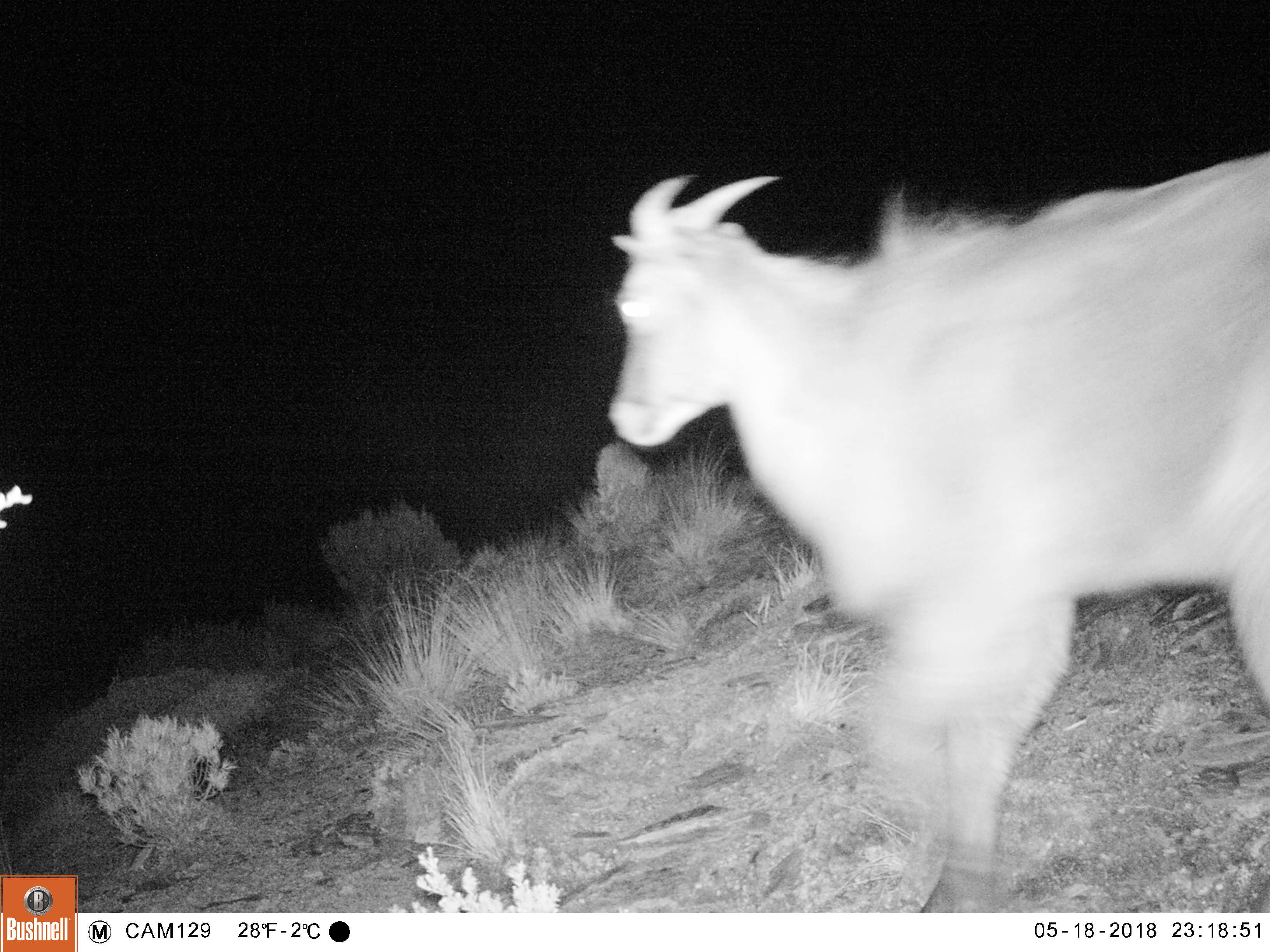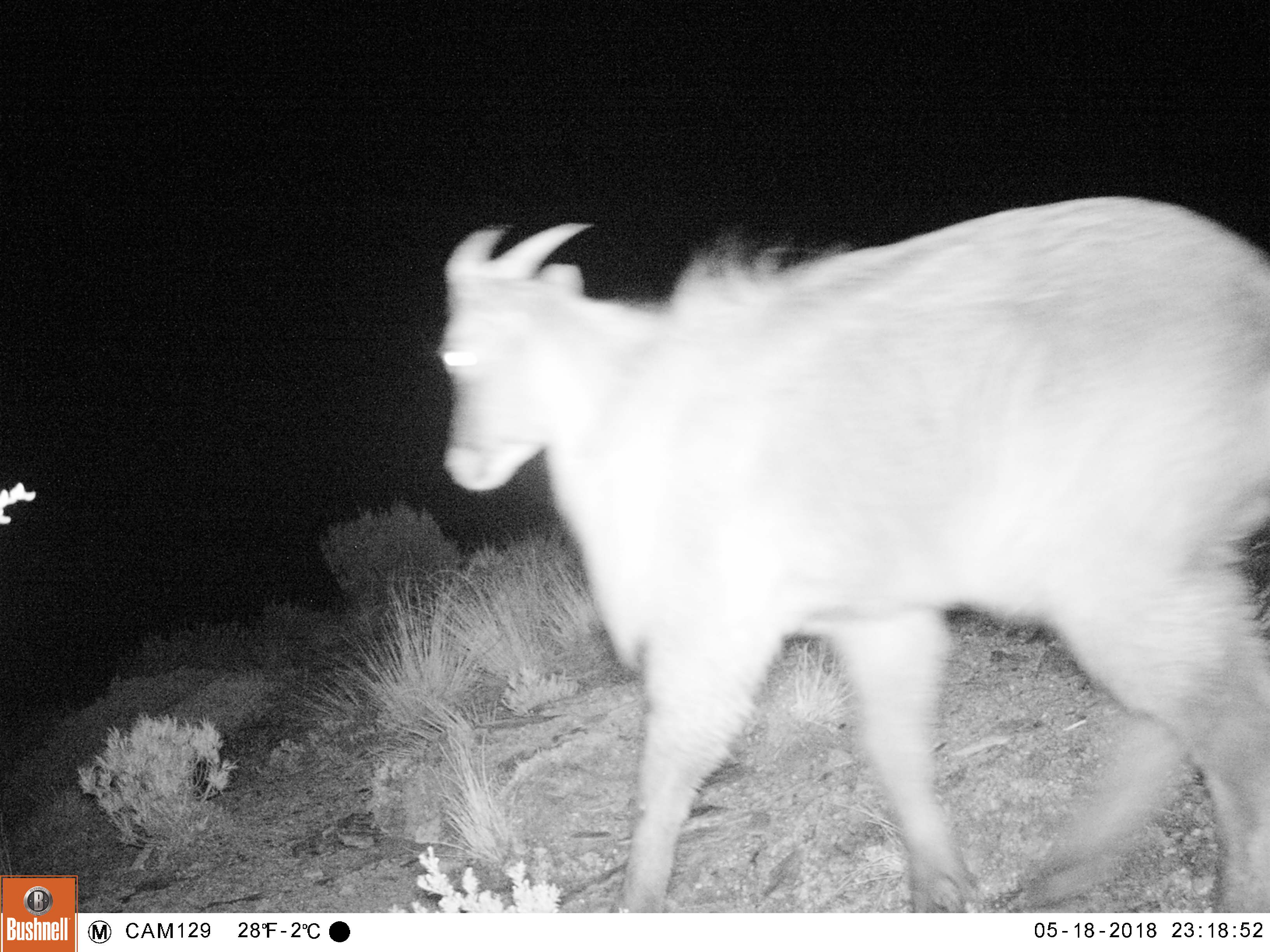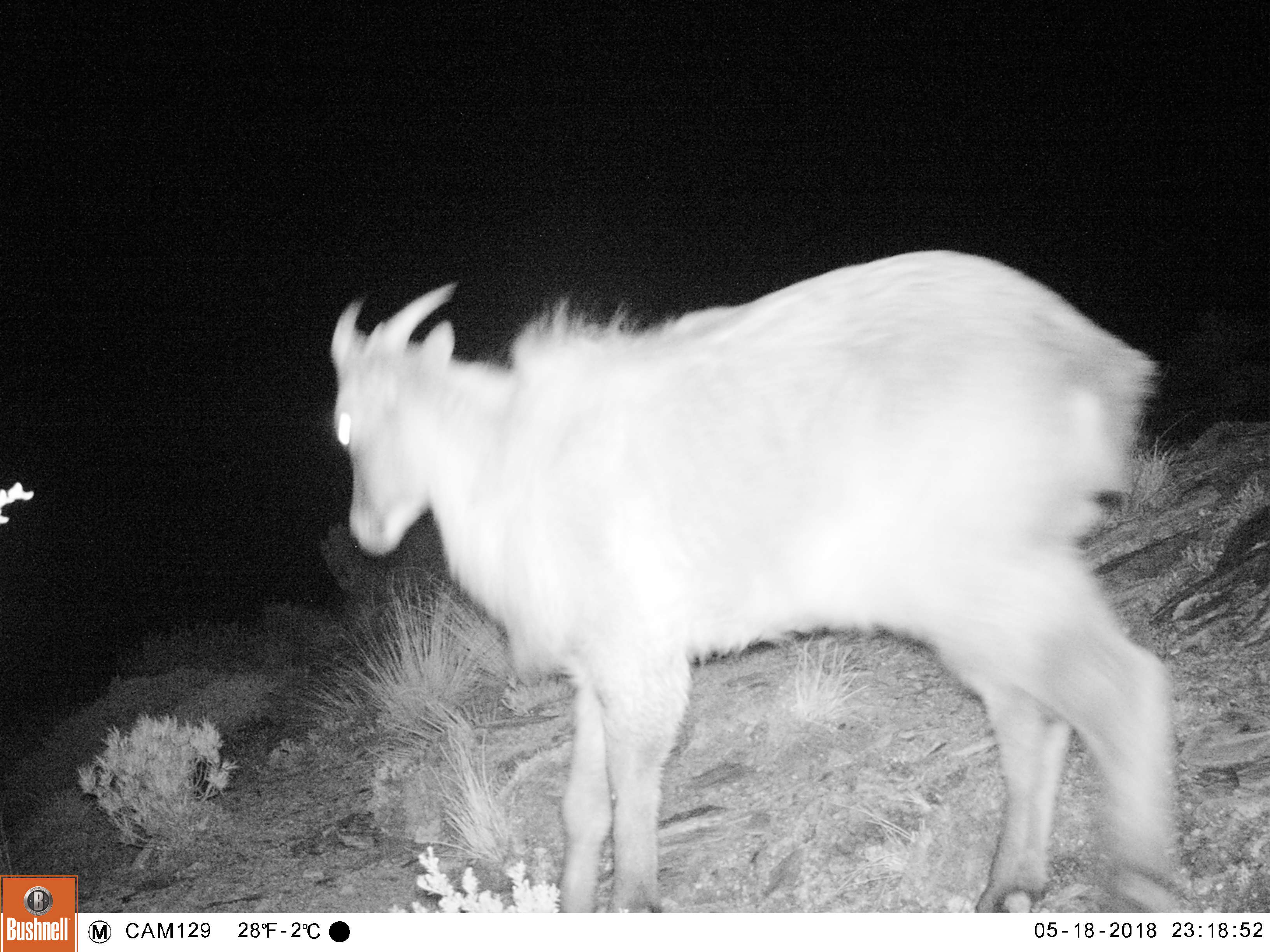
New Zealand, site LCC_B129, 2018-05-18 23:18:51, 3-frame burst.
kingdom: Animalia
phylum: Chordata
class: Mammalia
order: Artiodactyla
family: Bovidae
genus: Nilgiritragus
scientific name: Nilgiritragus hylocrius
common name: tahr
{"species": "tahr (Nilgiritragus hylocrius)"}